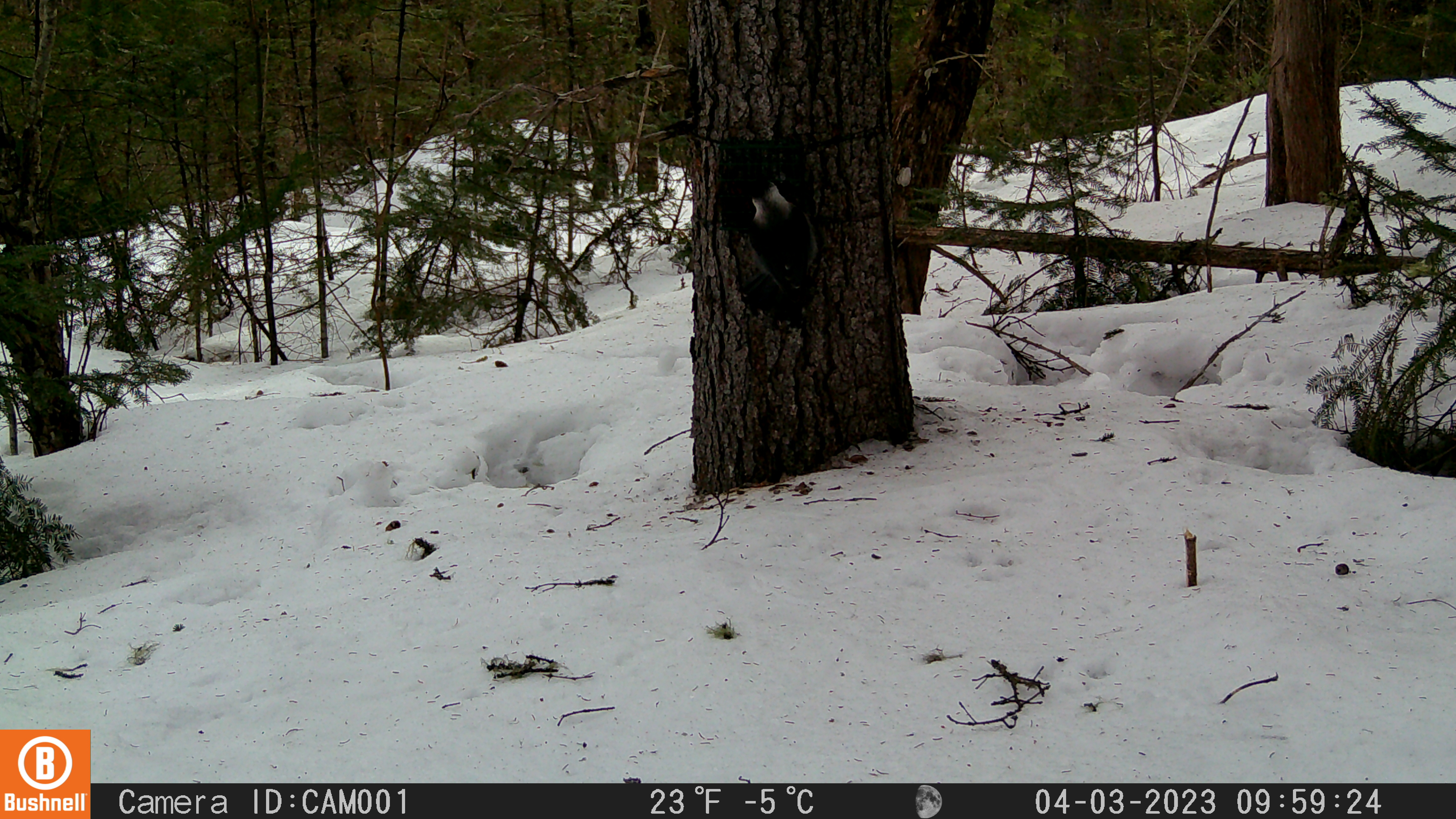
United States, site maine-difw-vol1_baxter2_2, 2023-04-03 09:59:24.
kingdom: Animalia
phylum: Chordata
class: Aves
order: Passeriformes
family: Corvidae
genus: Perisoreus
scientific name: Perisoreus canadensis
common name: canada jay